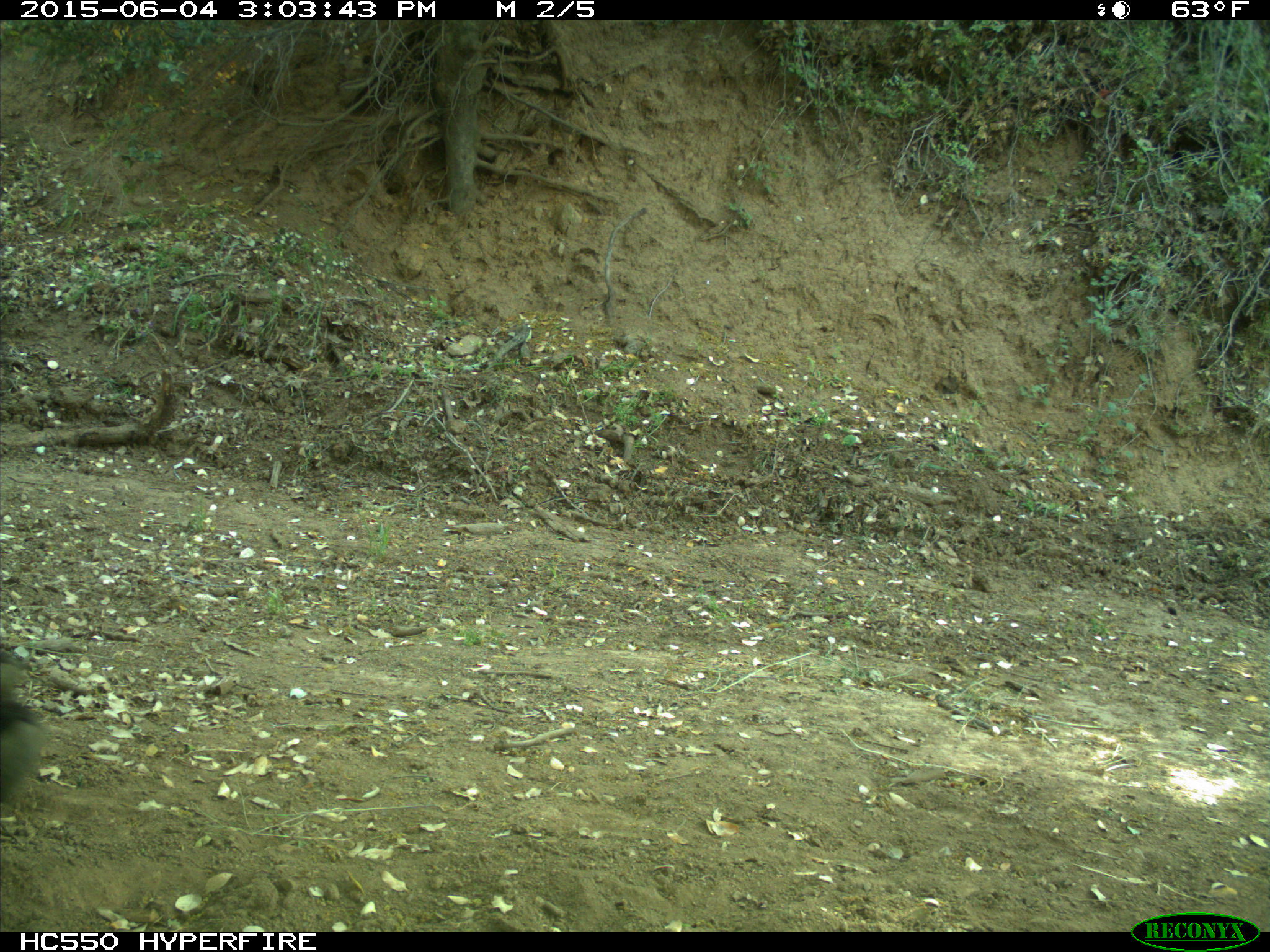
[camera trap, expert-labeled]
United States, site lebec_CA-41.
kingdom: Animalia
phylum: Chordata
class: Mammalia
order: Artiodactyla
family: Bovidae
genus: Bos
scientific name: Bos taurus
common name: domestic cow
Bos taurus (domestic cow).